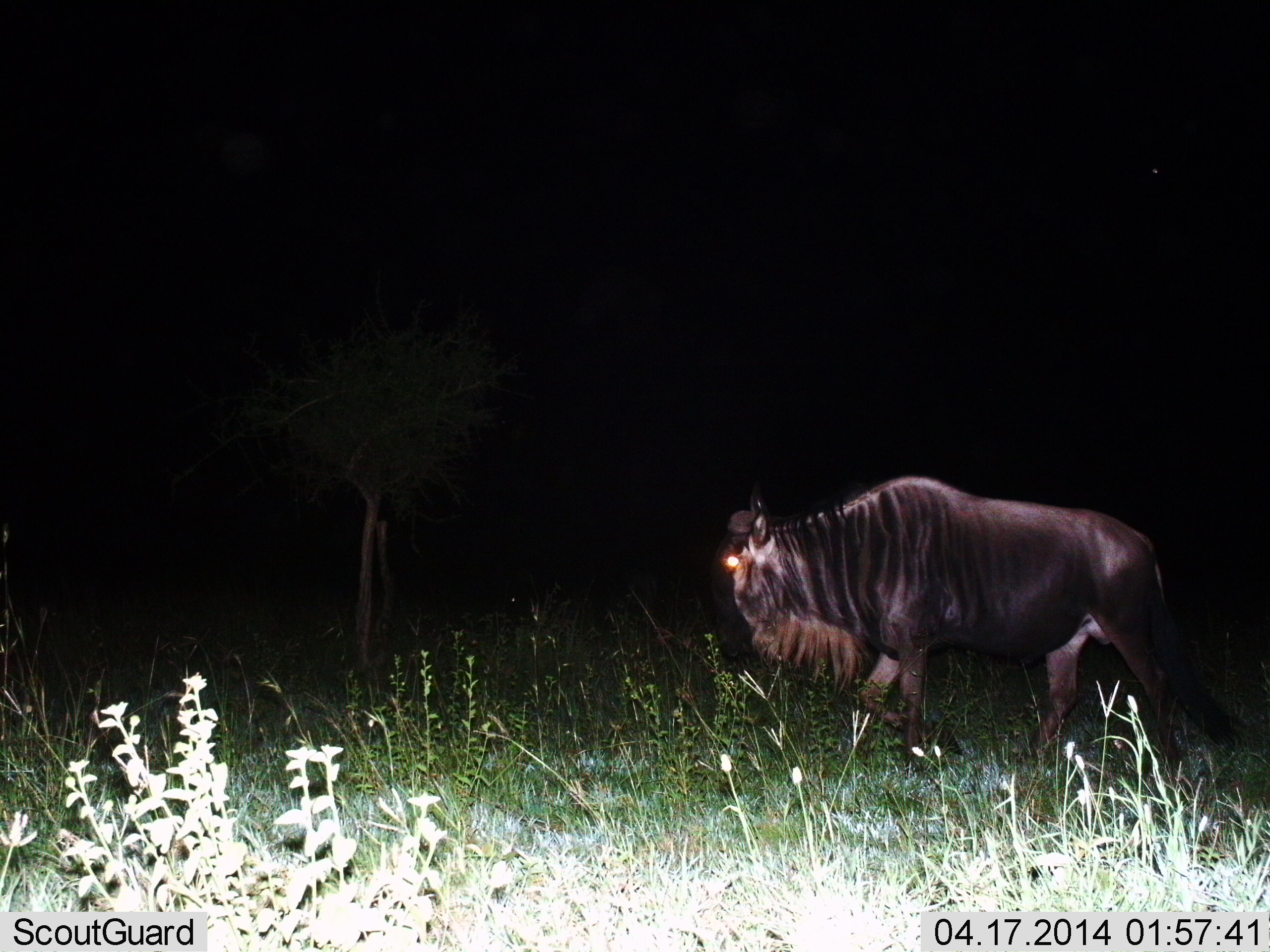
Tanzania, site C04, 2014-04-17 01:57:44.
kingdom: Animalia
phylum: Chordata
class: Mammalia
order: Artiodactyla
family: Bovidae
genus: Connochaetes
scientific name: Connochaetes taurinus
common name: blue wildebeest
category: wildebeest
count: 1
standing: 0%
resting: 0%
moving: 100%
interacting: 0%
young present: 0%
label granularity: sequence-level